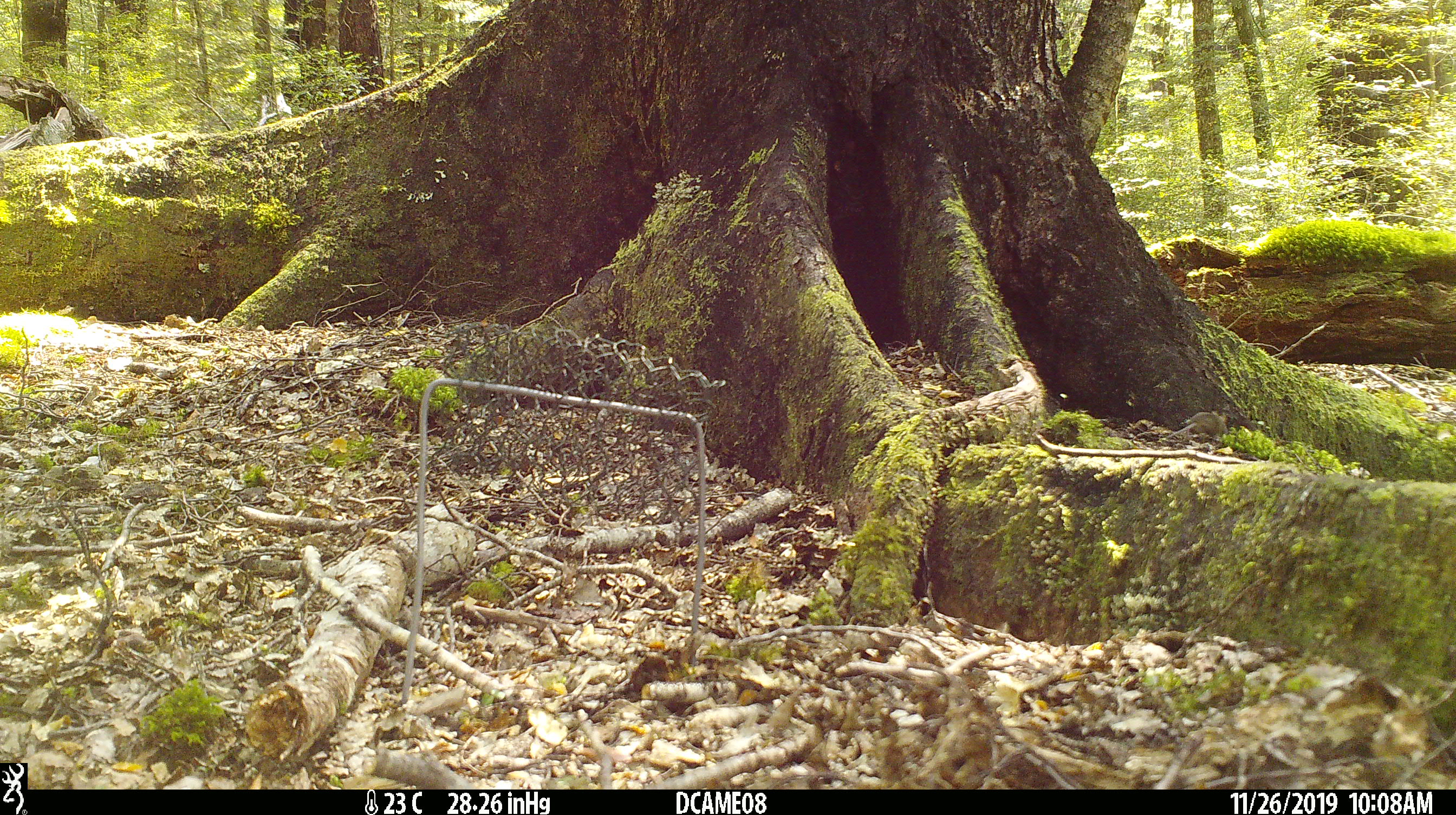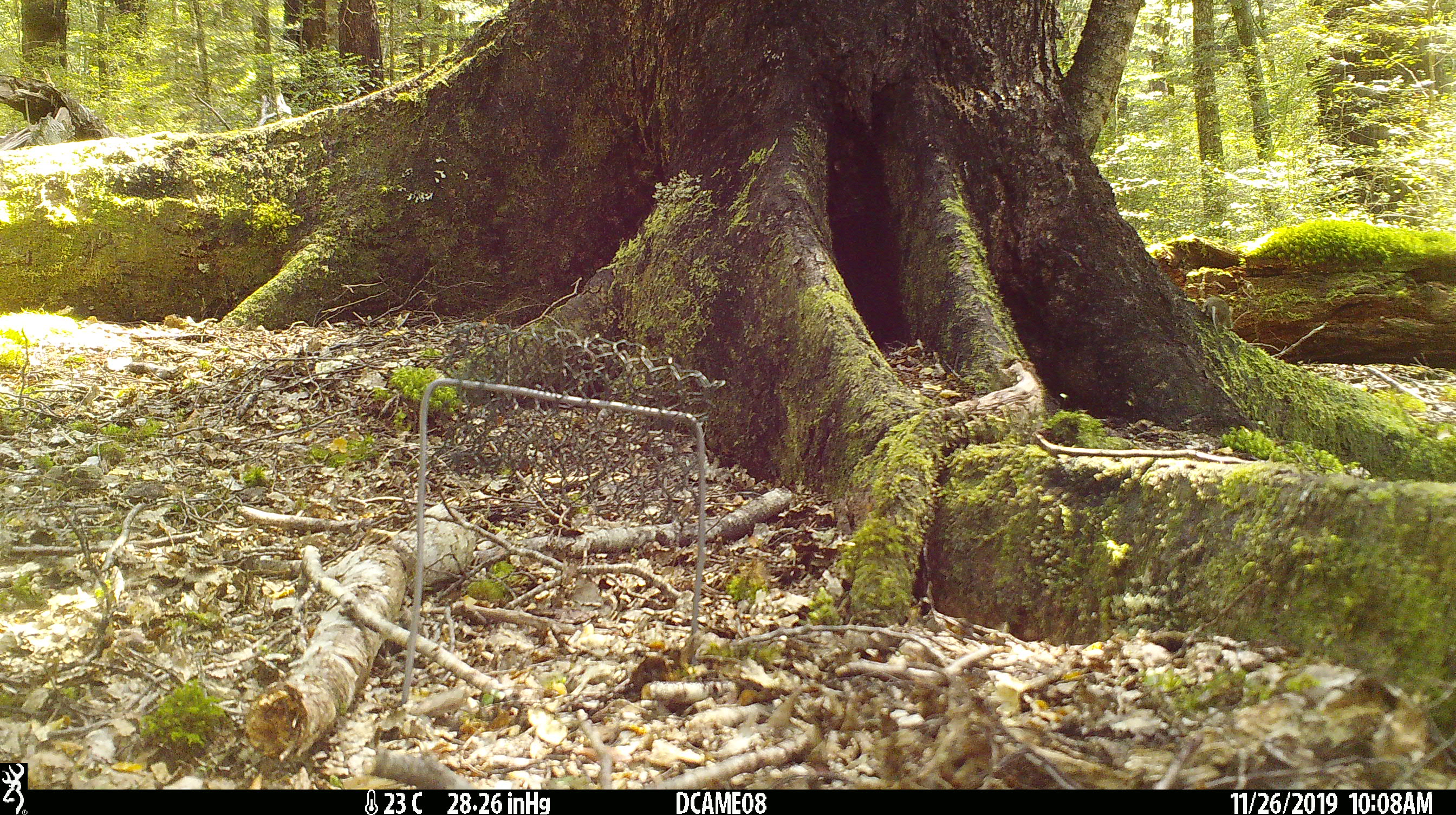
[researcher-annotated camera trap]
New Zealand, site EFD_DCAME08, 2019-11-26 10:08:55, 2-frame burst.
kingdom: Animalia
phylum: Chordata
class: Mammalia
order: Rodentia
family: Muridae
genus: Mus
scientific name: Mus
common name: mouse